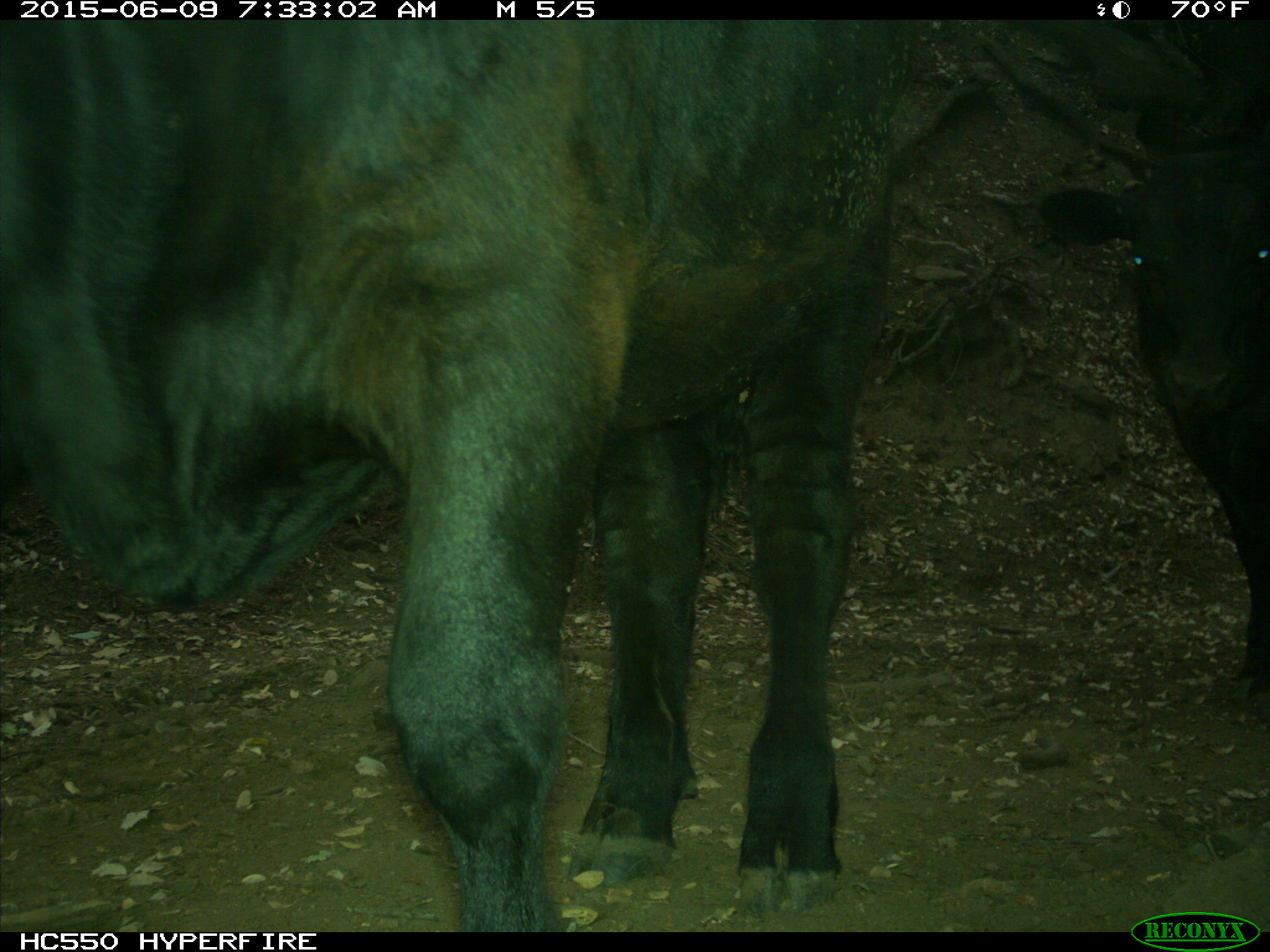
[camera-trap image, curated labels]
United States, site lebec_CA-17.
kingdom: Animalia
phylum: Chordata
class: Mammalia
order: Artiodactyla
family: Bovidae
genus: Bos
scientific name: Bos taurus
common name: domestic cow